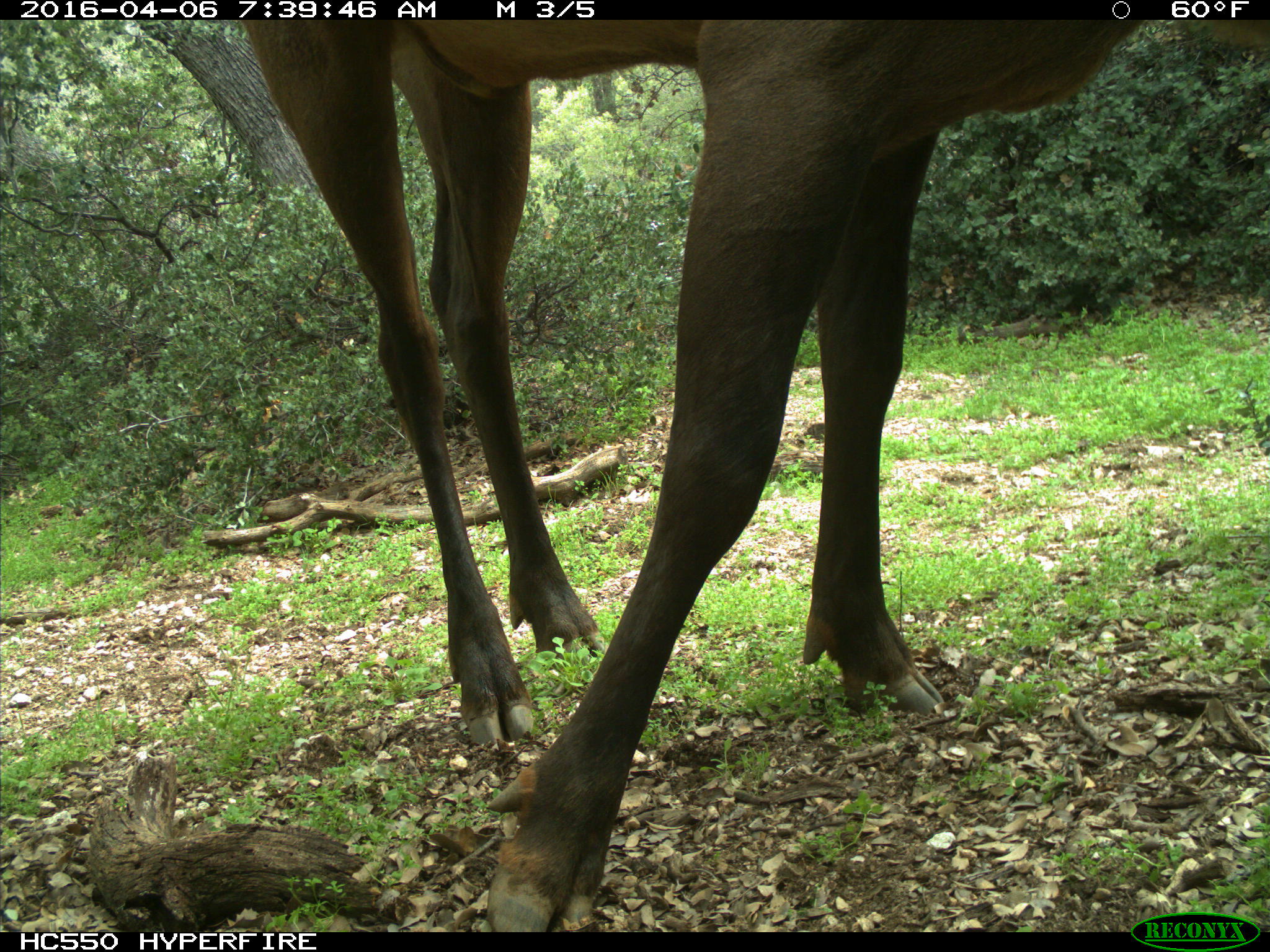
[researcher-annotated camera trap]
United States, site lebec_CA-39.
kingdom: Animalia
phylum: Chordata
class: Mammalia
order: Artiodactyla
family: Cervidae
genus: Cervus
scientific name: Cervus canadensis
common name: elk